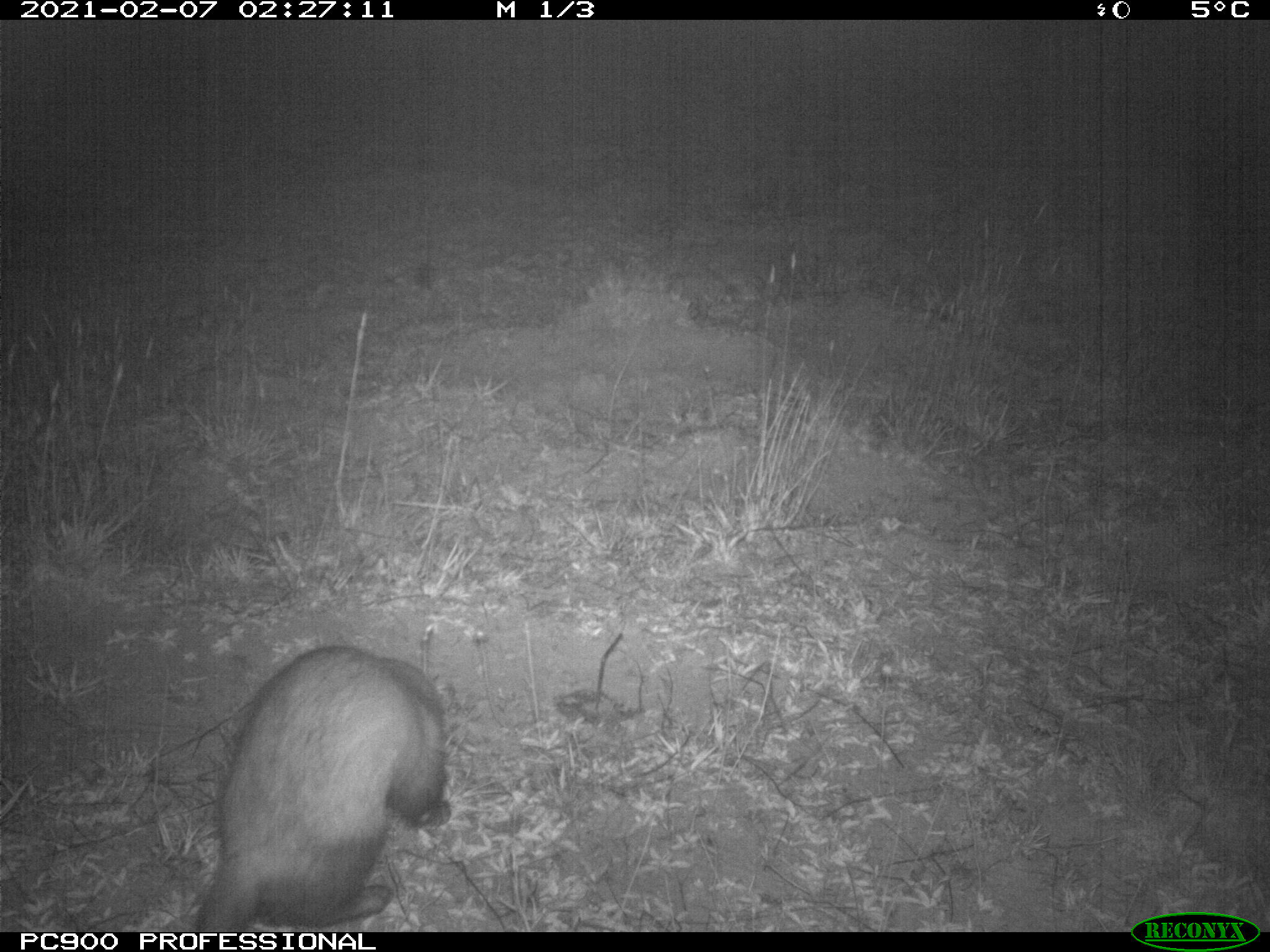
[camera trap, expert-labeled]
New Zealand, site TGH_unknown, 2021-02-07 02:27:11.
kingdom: Animalia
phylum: Chordata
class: Mammalia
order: Carnivora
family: Mustelidae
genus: Mustela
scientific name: Mustela furo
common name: ferret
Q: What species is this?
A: Ferret (Mustela furo).